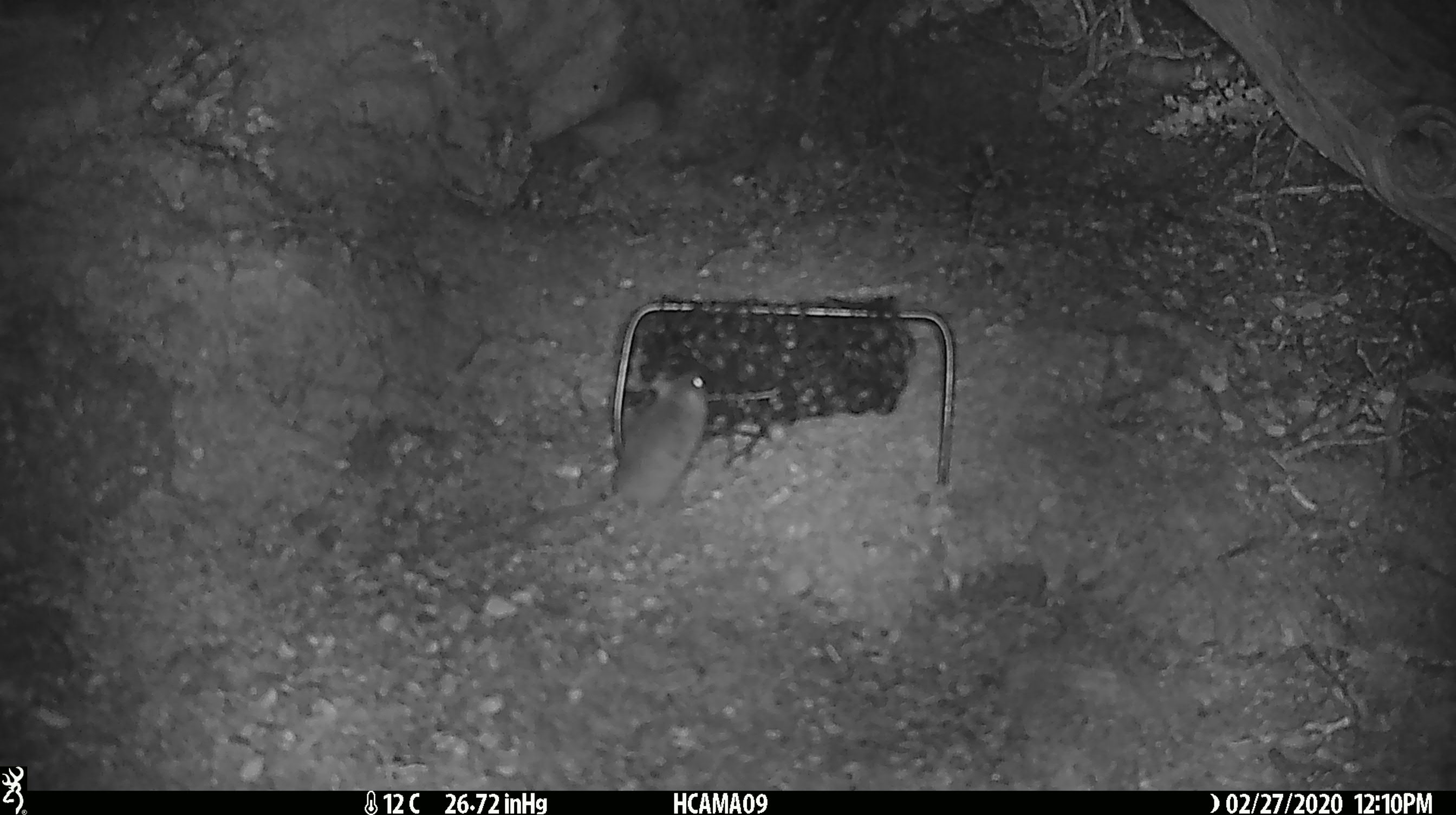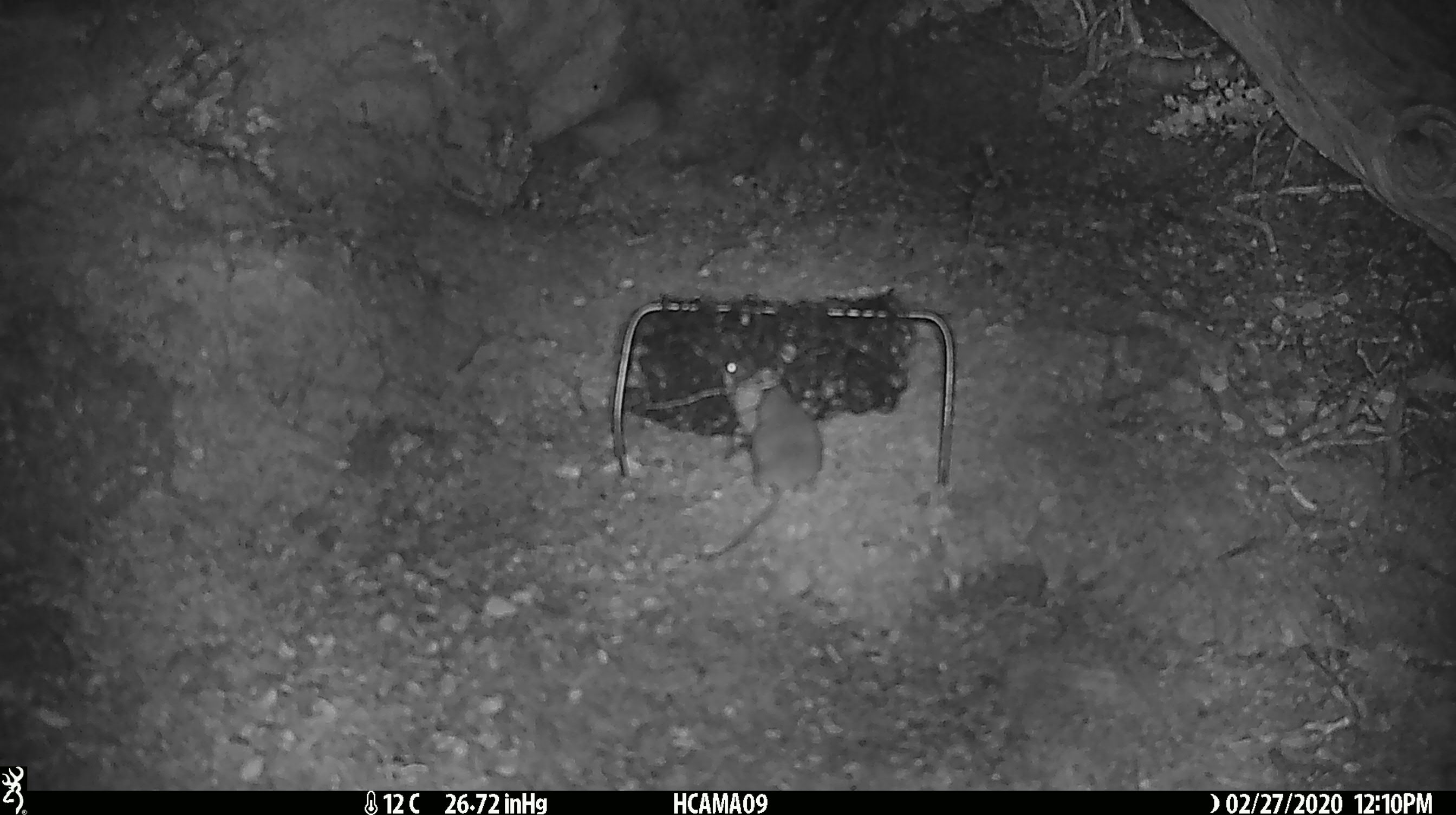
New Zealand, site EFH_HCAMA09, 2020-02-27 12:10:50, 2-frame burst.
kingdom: Animalia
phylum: Chordata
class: Mammalia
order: Rodentia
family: Muridae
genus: Mus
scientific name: Mus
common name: mouse